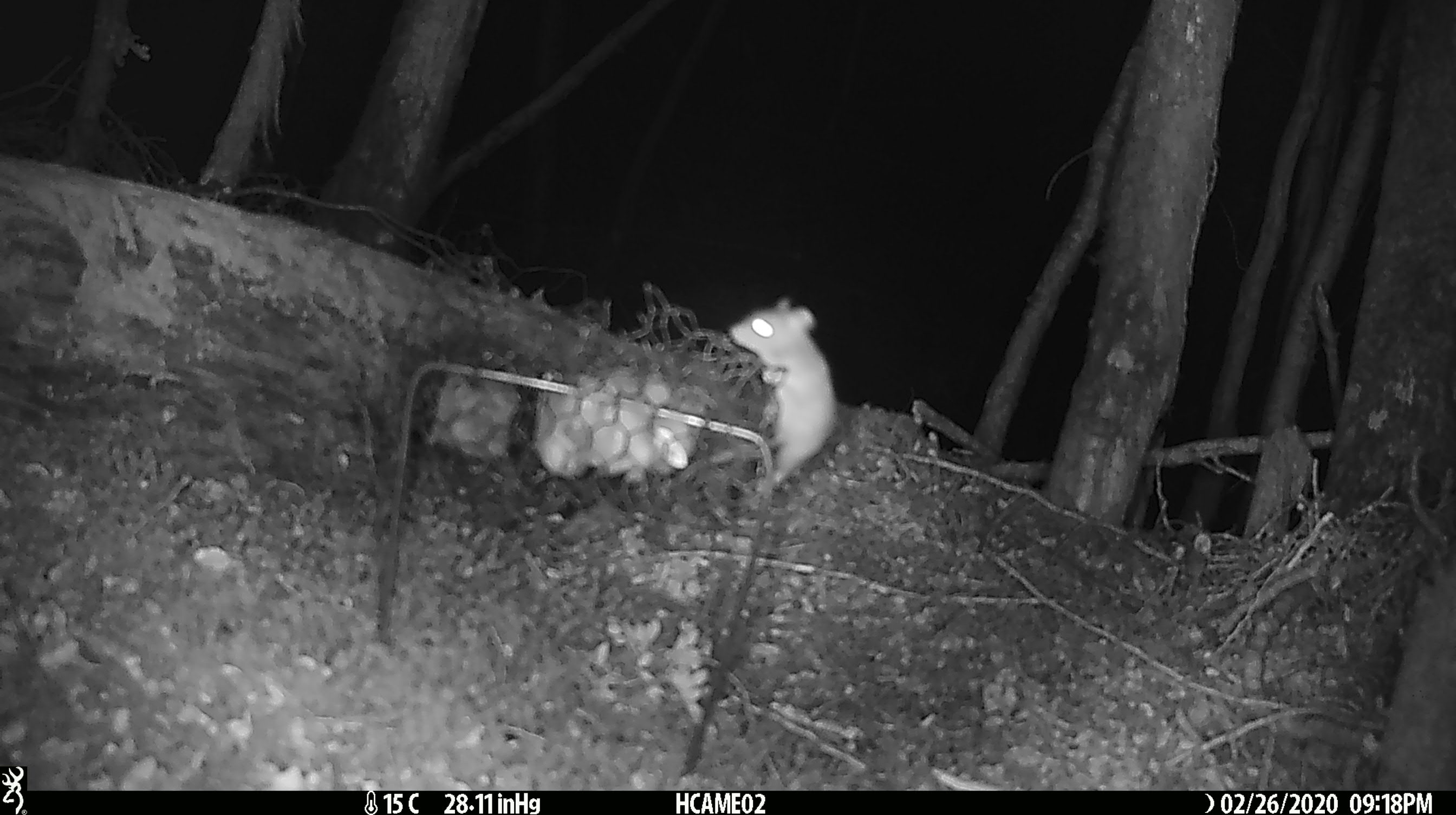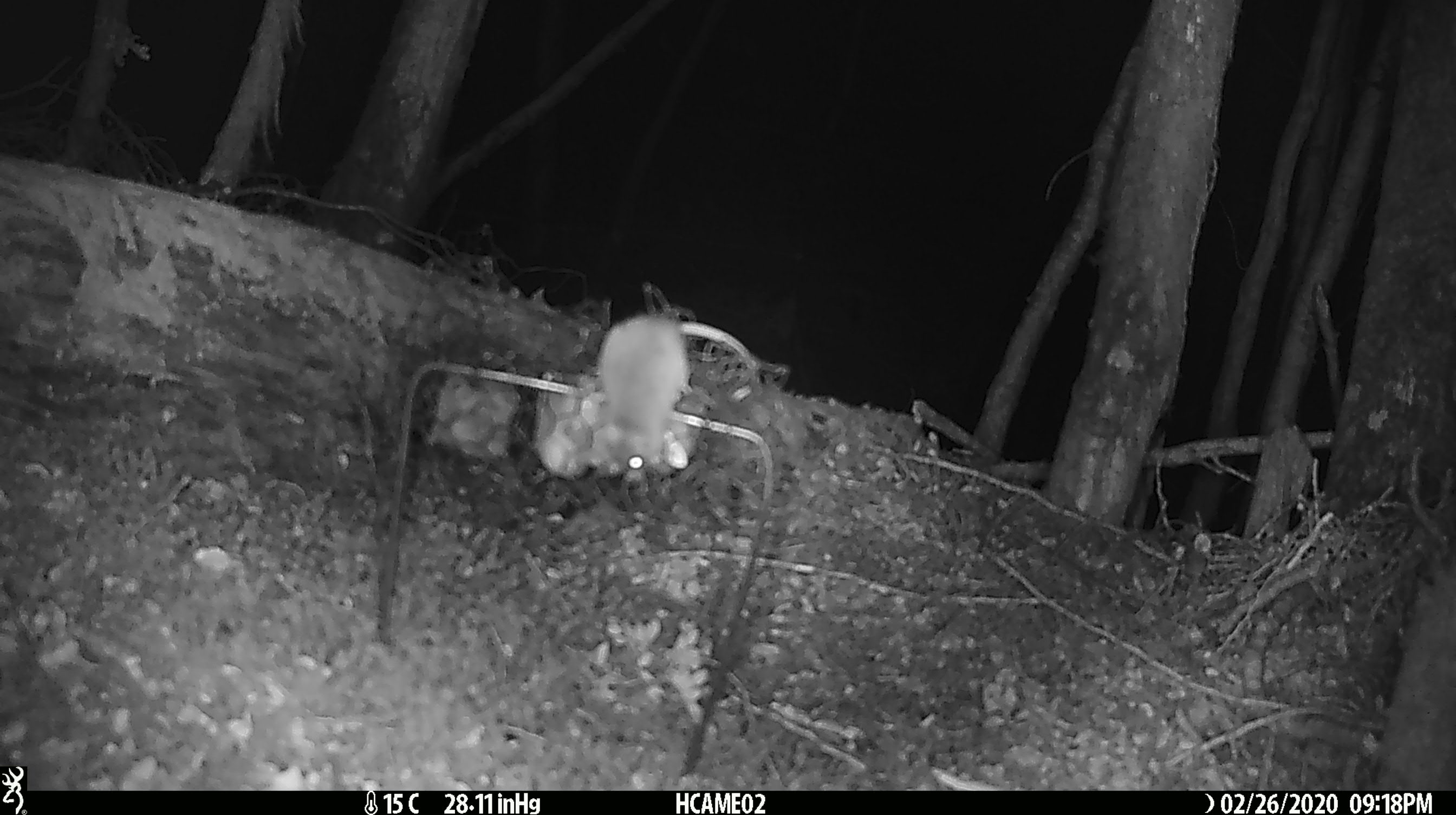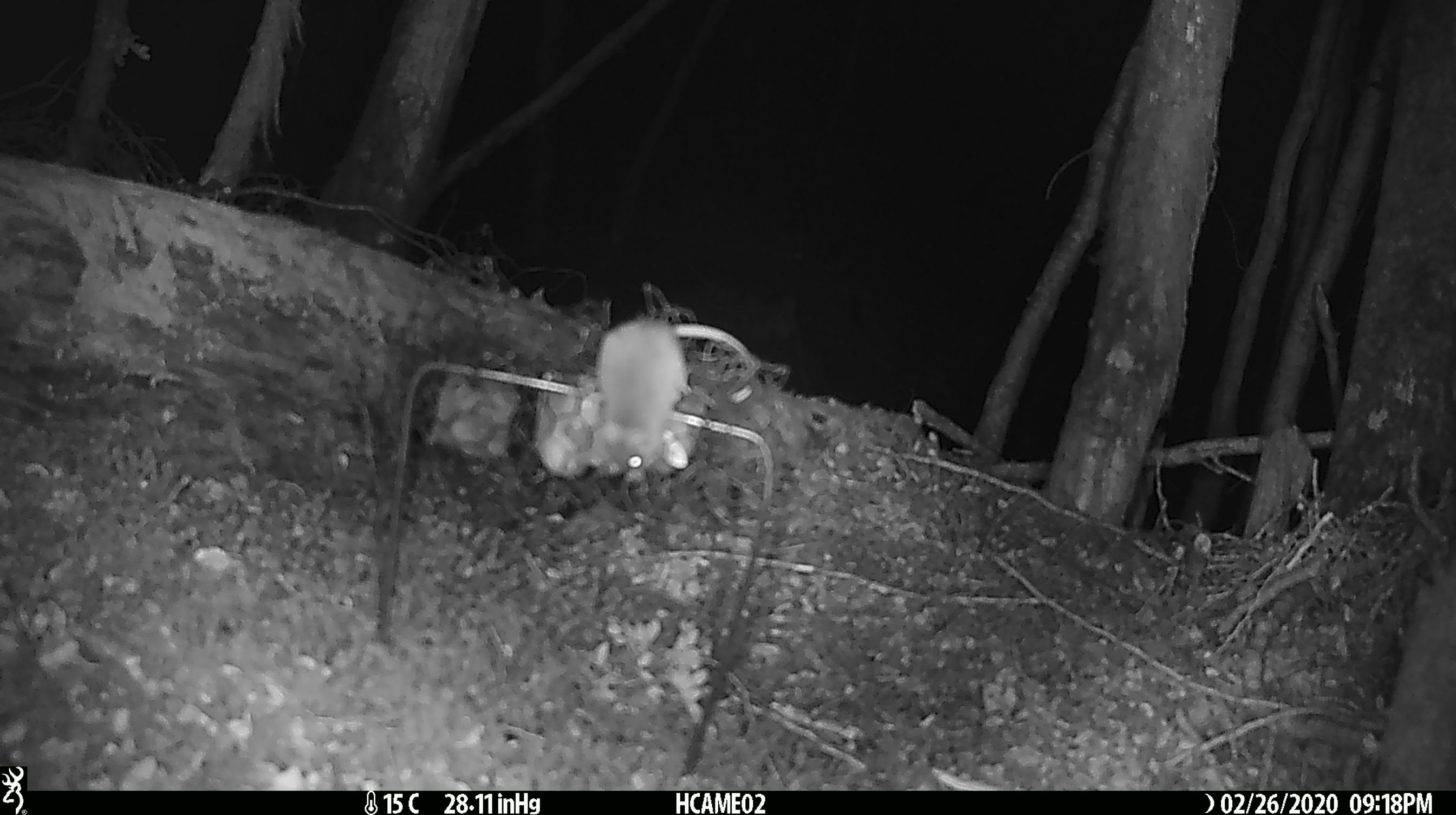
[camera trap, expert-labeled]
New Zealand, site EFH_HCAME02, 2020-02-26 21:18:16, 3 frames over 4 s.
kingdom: Animalia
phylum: Chordata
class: Mammalia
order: Rodentia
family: Muridae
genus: Mus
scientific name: Mus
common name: mouse